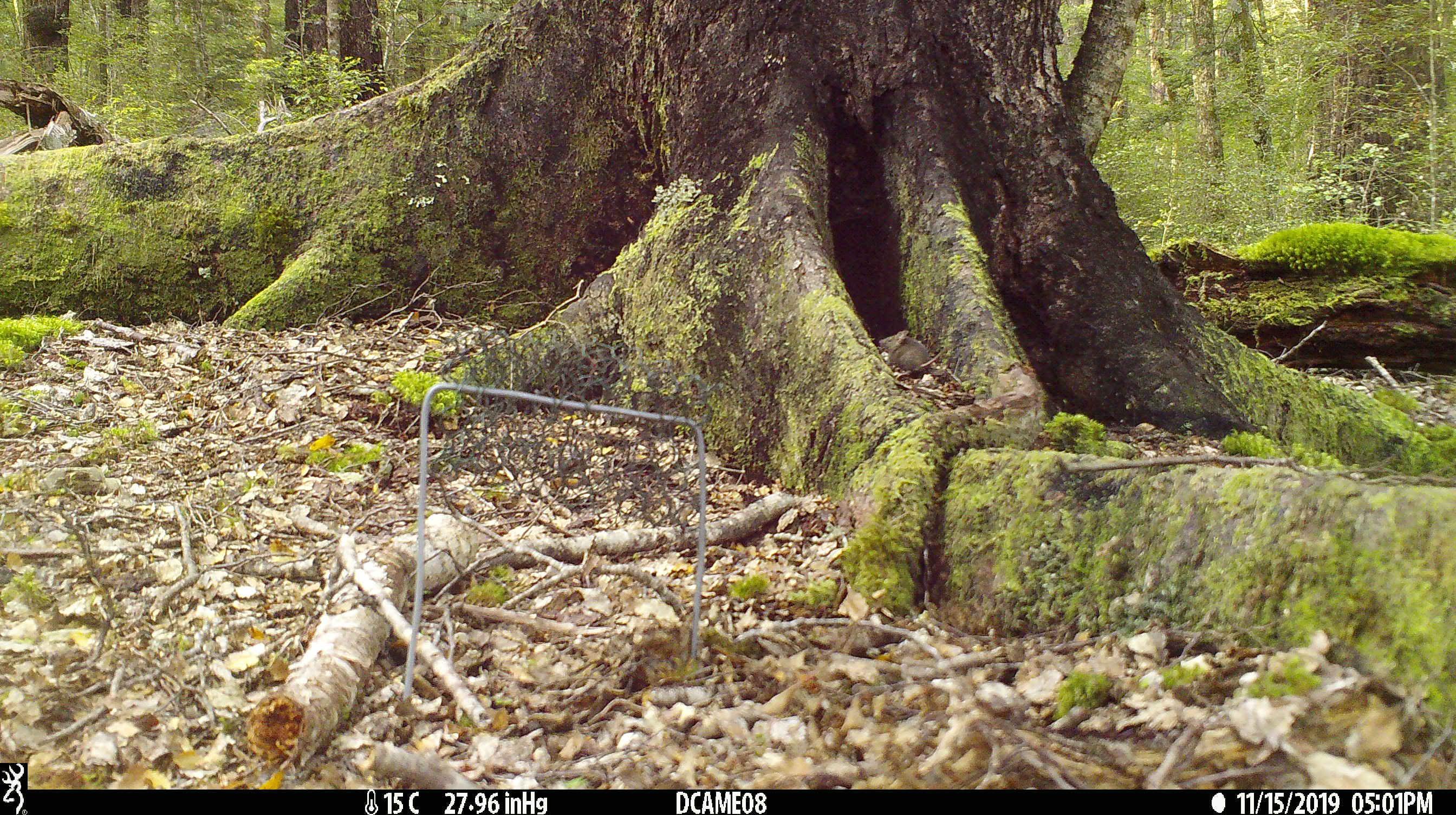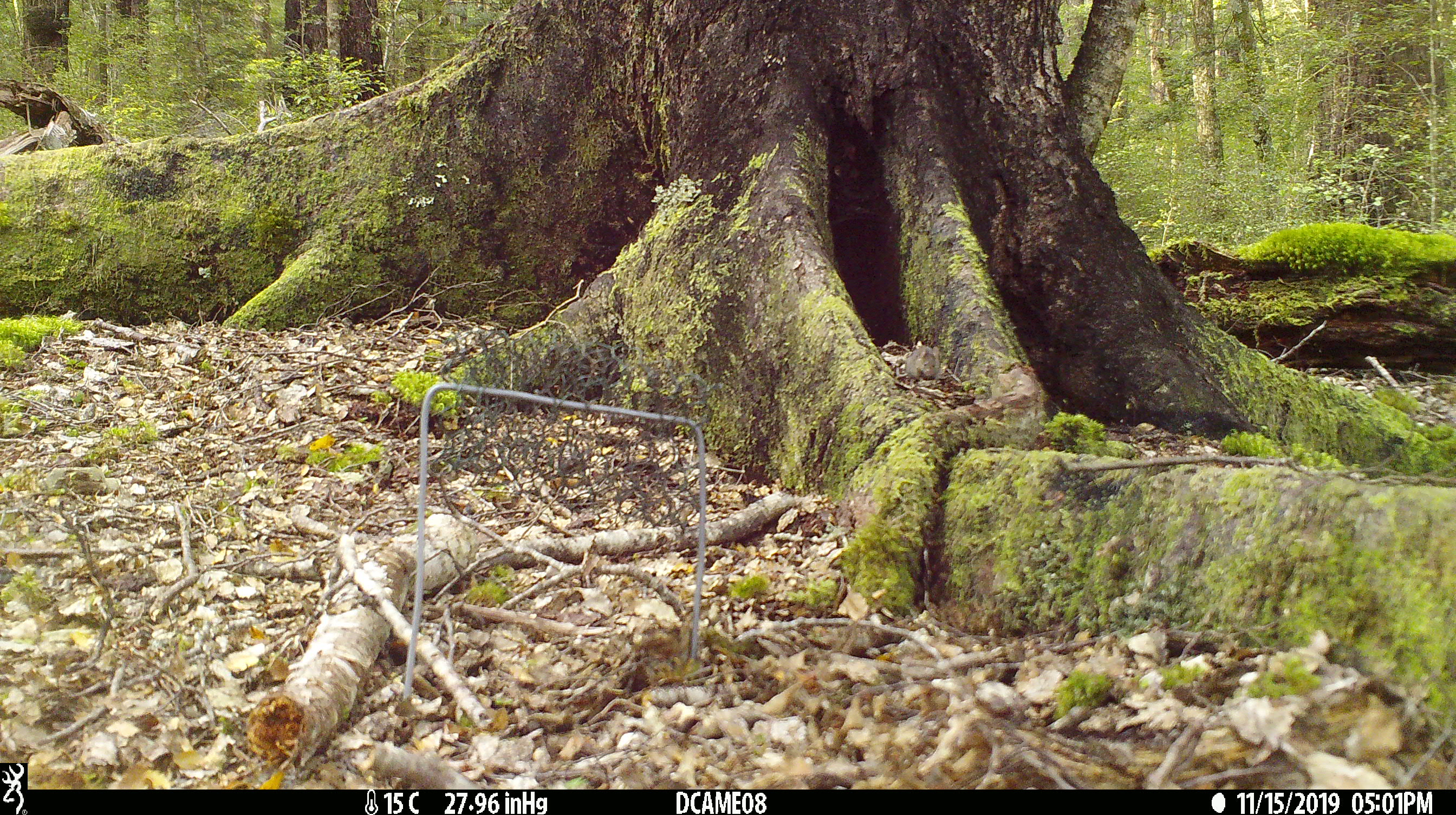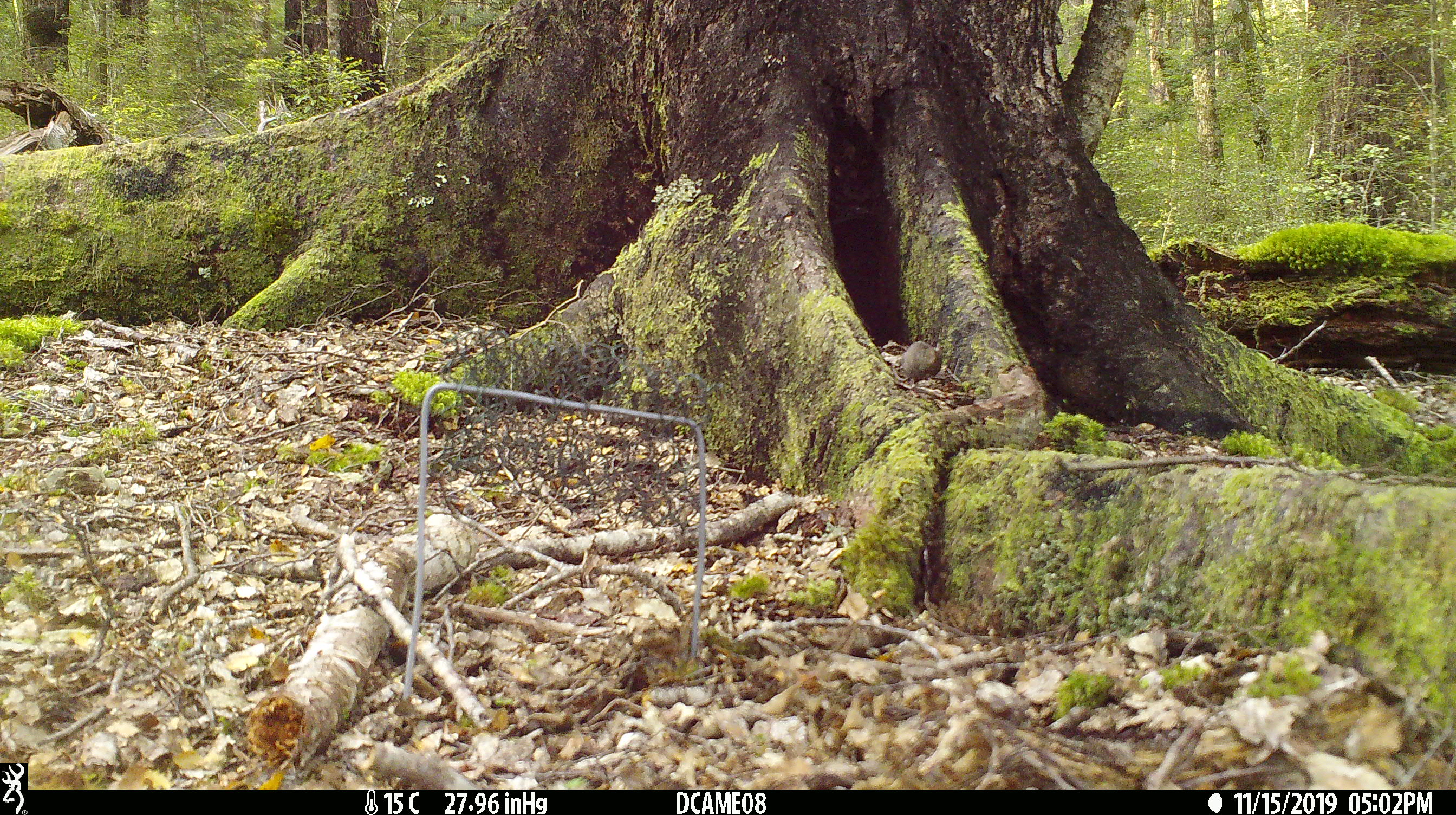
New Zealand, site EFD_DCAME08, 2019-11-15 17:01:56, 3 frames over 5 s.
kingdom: Animalia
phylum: Chordata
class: Mammalia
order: Rodentia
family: Muridae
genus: Mus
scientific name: Mus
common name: mouse